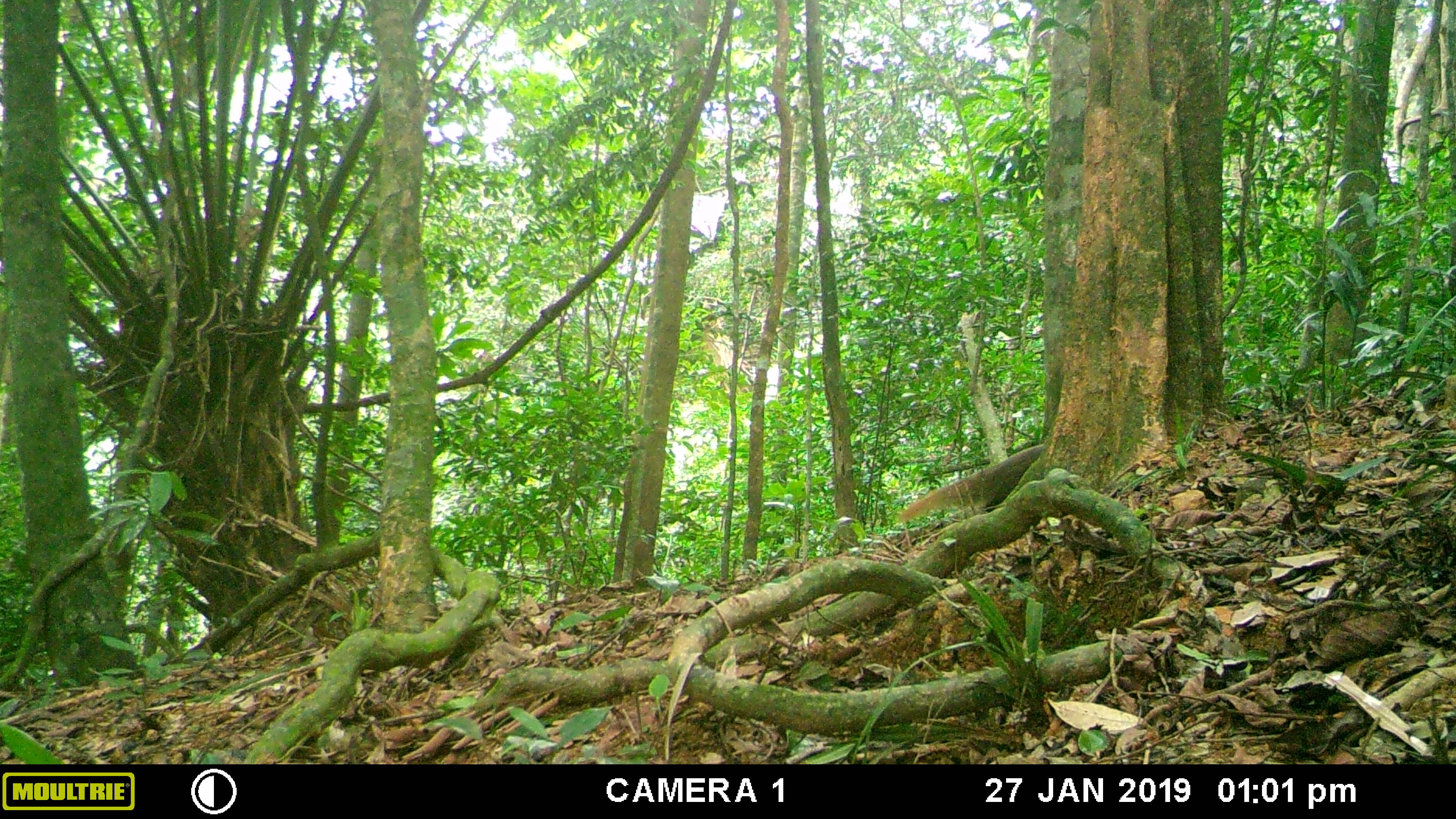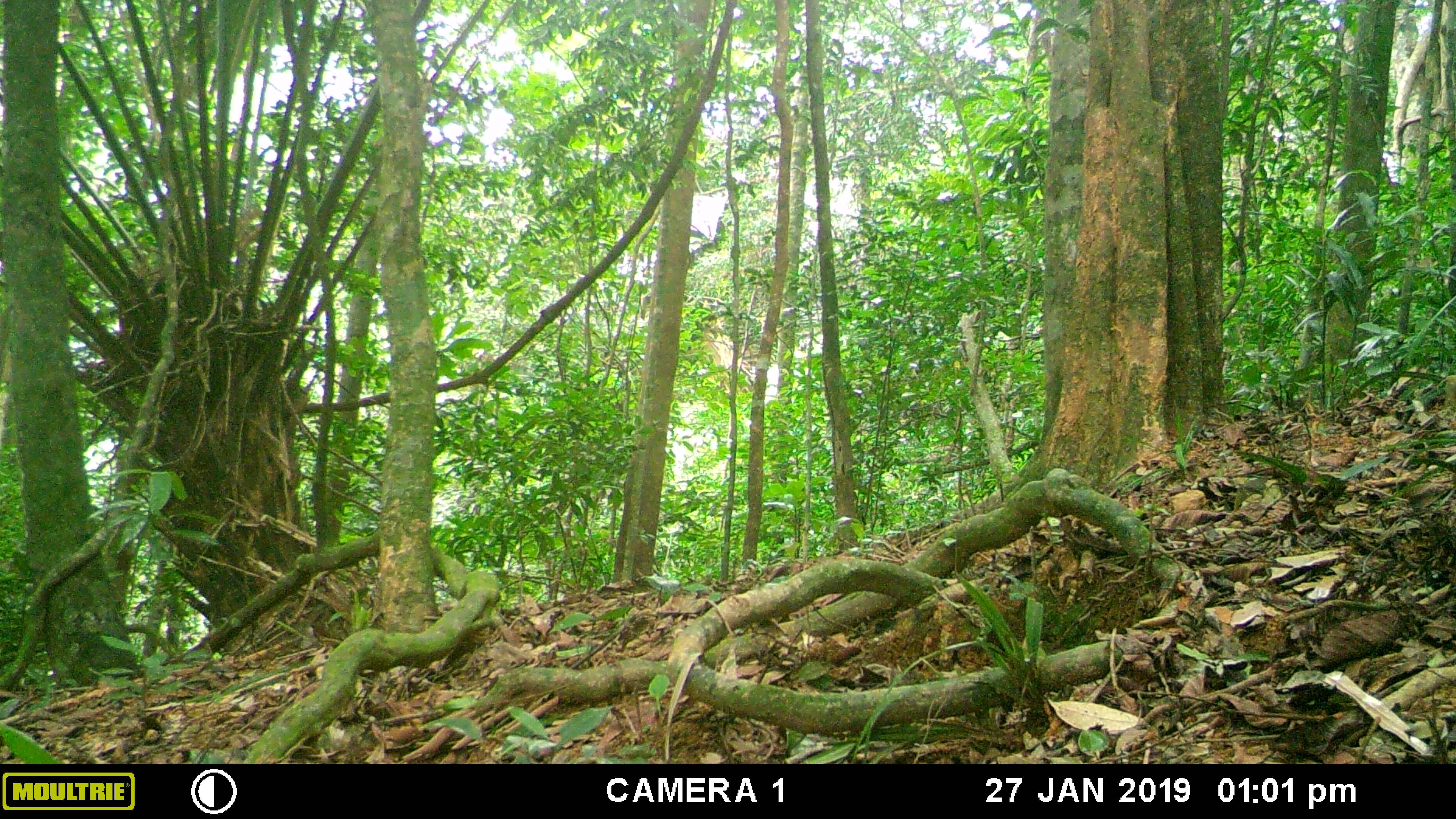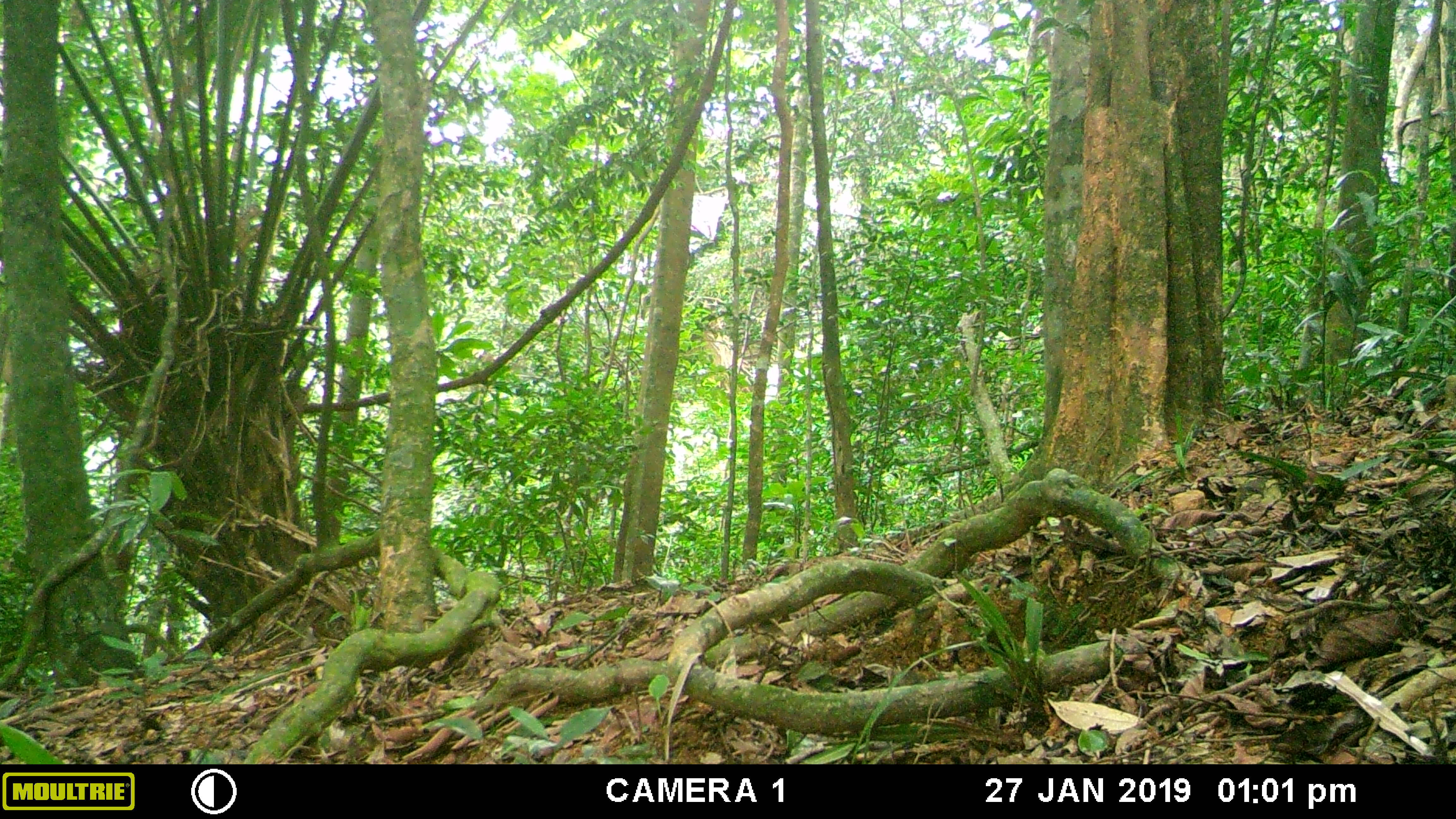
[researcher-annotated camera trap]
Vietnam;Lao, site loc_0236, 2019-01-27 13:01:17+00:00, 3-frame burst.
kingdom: Animalia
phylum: Chordata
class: Mammalia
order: Carnivora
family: Herpestidae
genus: Urva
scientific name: Urva urva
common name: crab-eating mongoose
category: crab eating mongoose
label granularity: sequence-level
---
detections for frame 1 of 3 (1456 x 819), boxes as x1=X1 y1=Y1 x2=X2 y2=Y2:
crab eating mongoose: x1=897 y1=444 x2=1045 y2=524